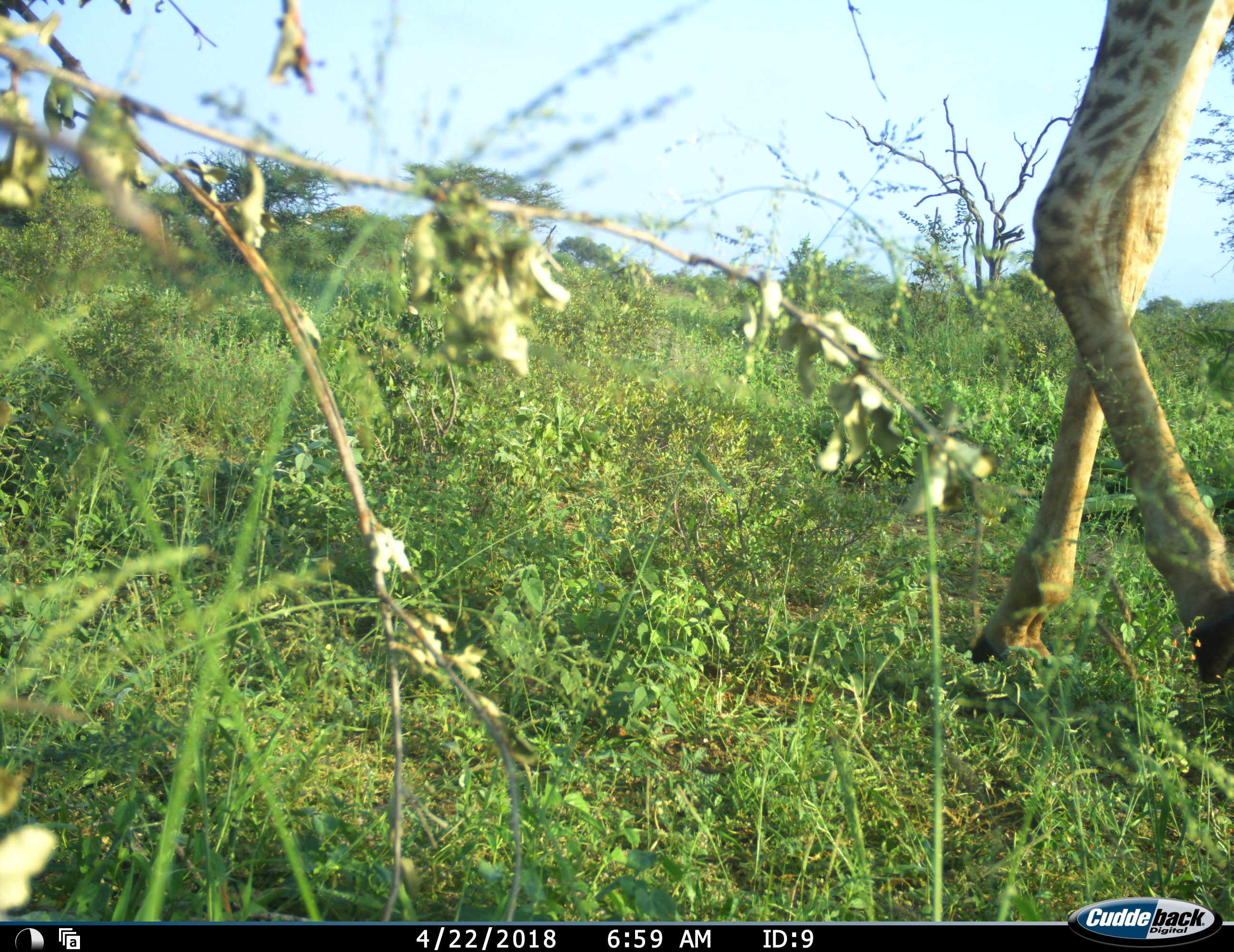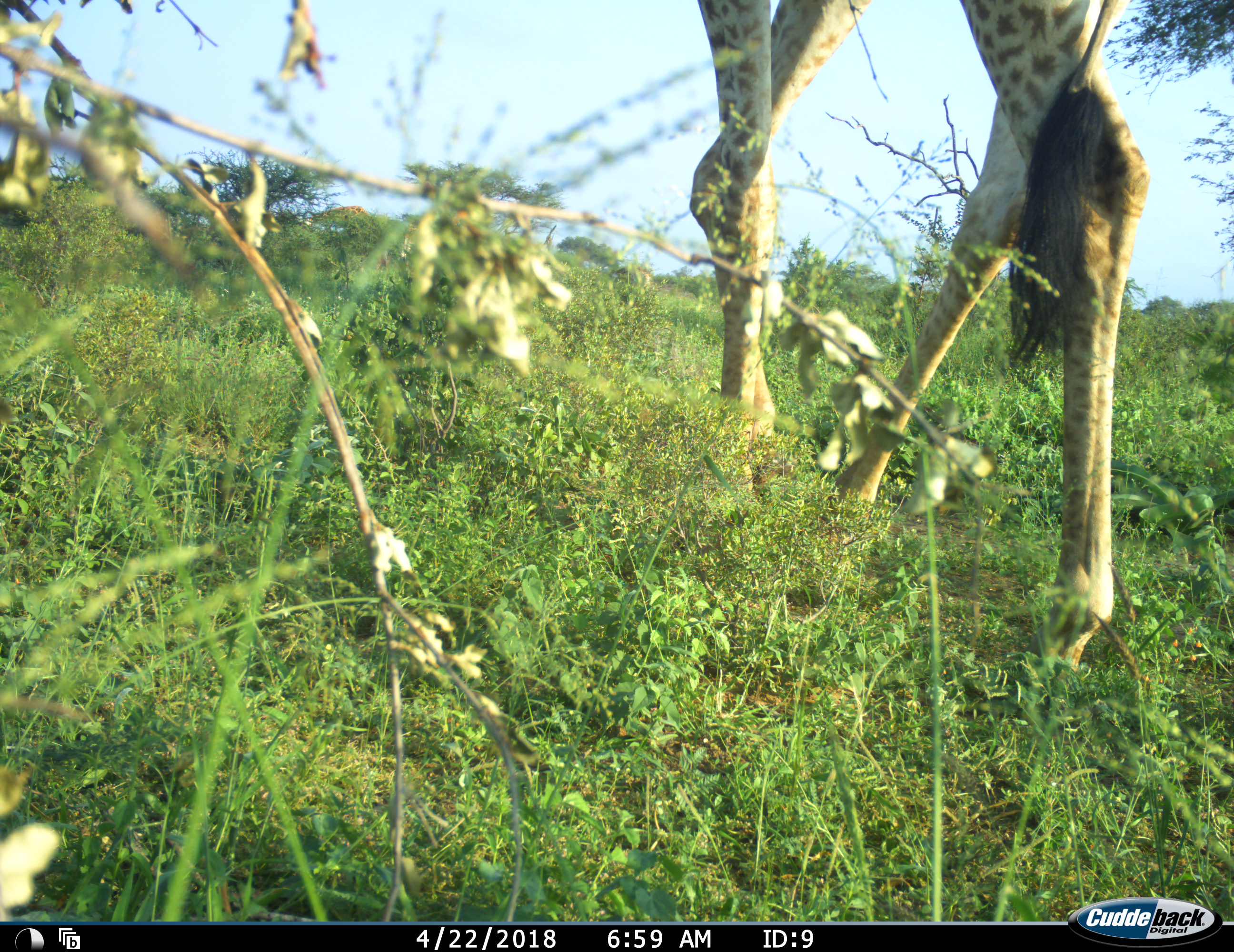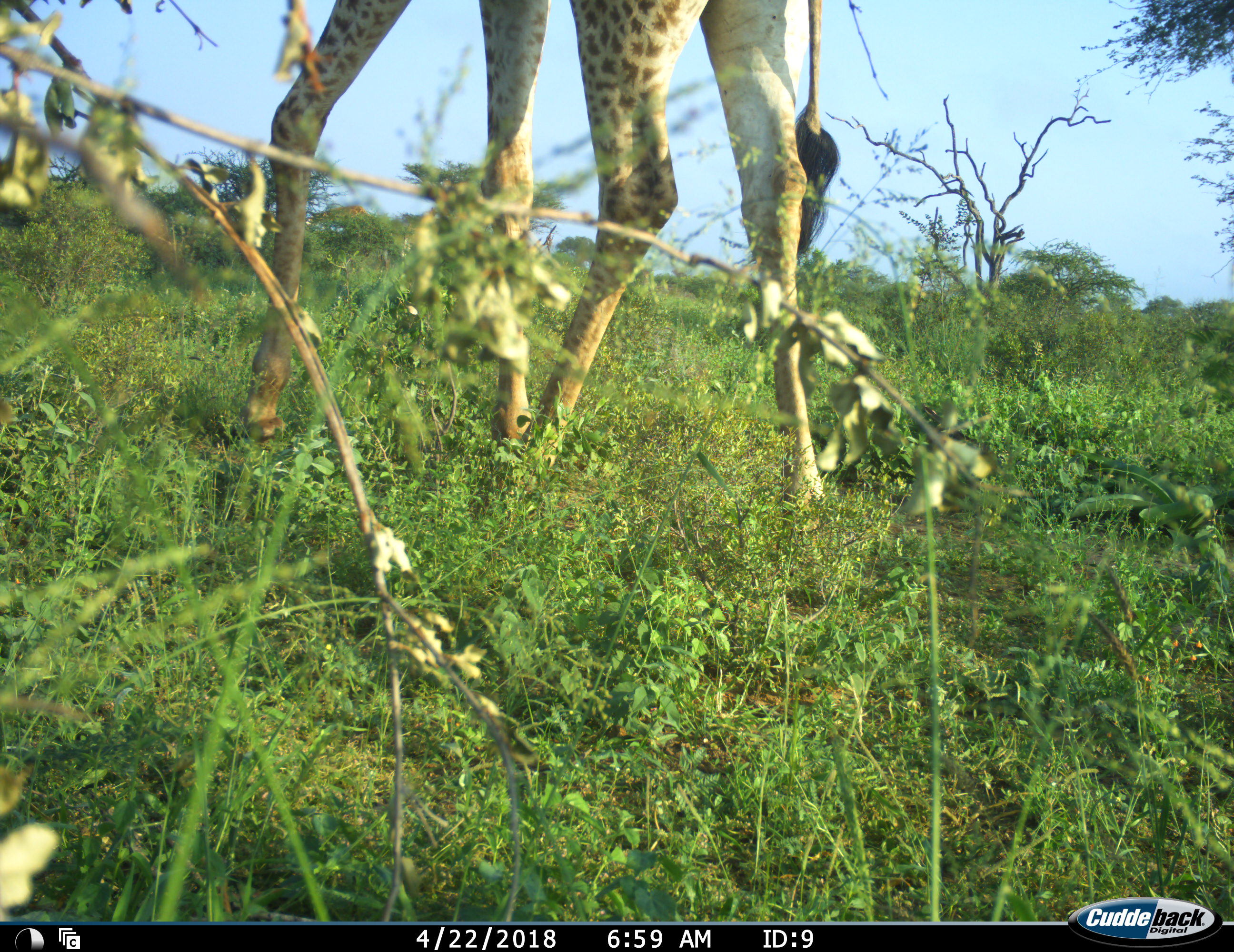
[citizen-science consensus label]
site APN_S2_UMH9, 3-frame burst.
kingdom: Animalia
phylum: Chordata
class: Mammalia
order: Artiodactyla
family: Giraffidae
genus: Giraffa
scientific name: Giraffa camelopardalis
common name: giraffe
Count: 1.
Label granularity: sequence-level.